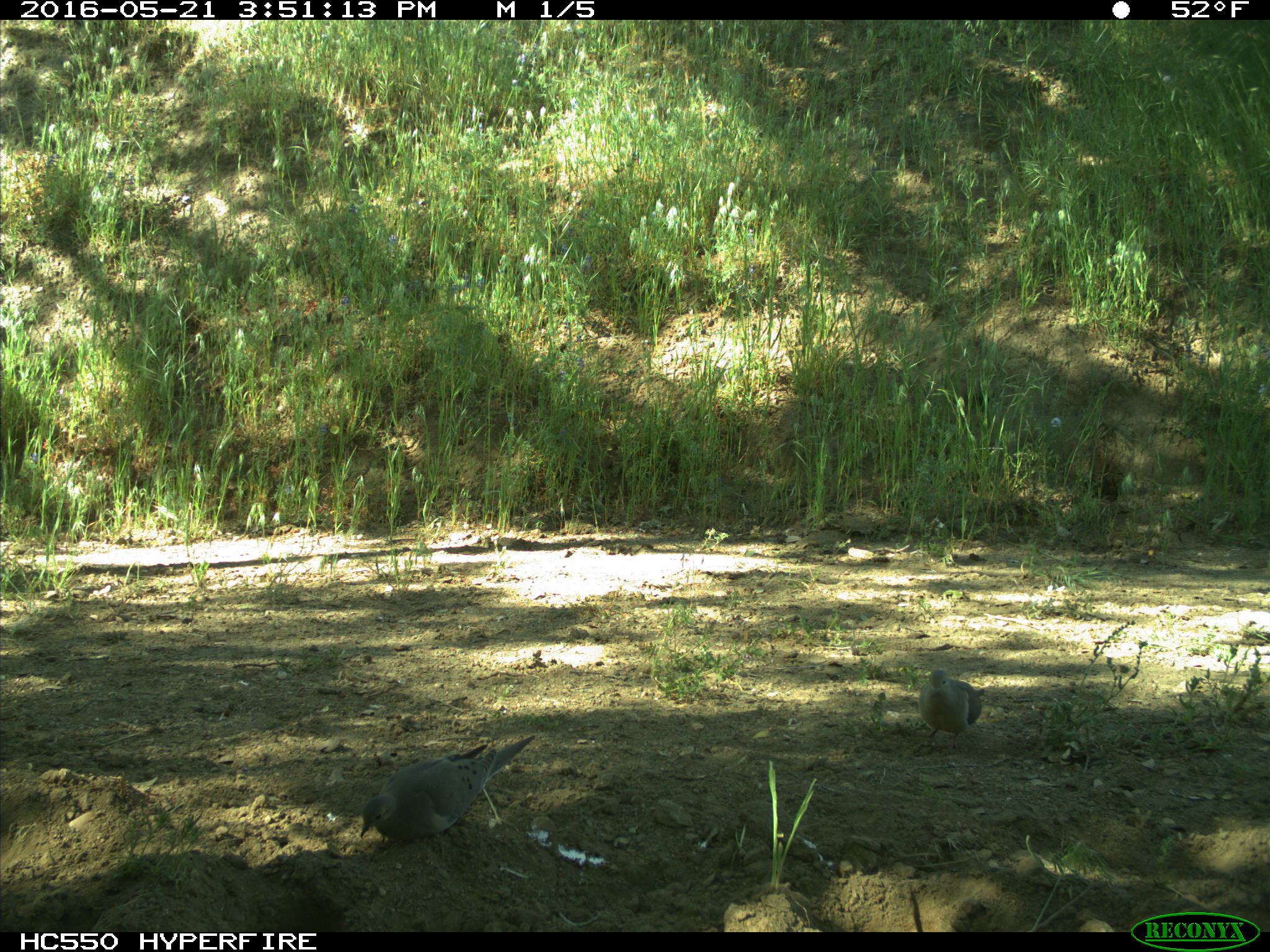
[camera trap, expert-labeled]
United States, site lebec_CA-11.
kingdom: Animalia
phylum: Chordata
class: Aves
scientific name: Aves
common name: birds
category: unidentified bird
Unidentified bird (birds) (Aves).